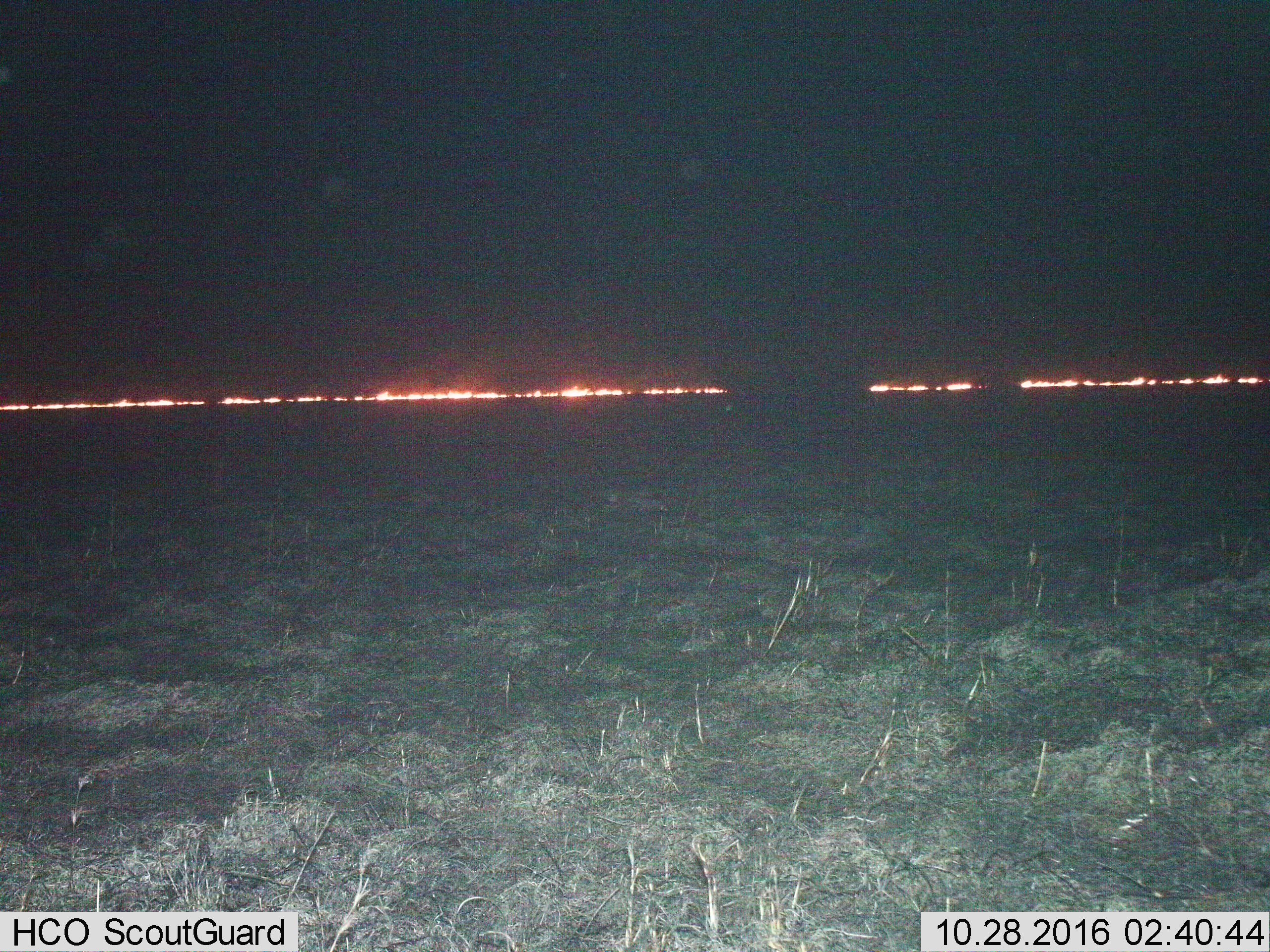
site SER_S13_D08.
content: unidentified animal